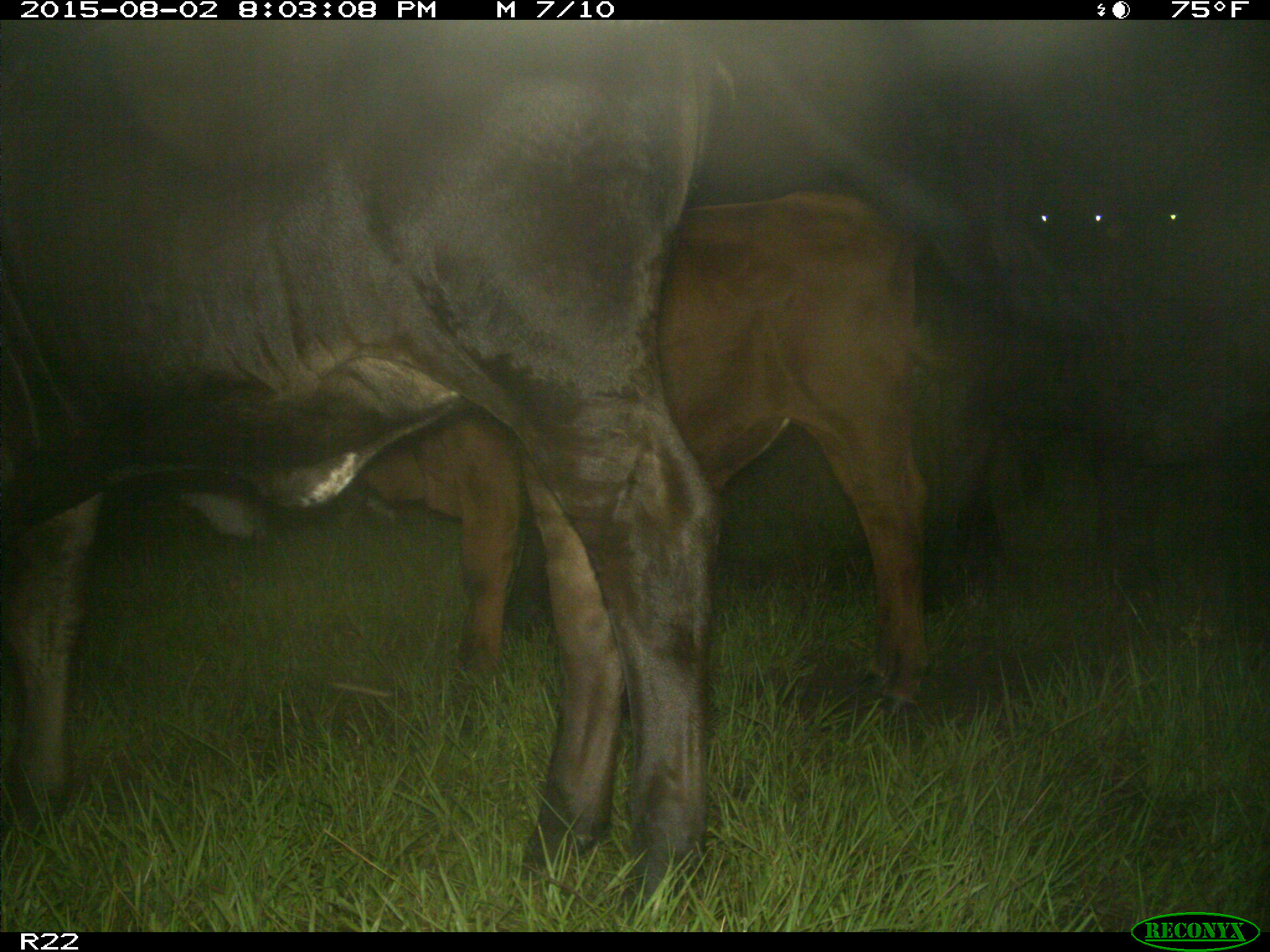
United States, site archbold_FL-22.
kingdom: Animalia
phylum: Chordata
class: Mammalia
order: Artiodactyla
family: Bovidae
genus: Bos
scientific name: Bos taurus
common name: domestic cow